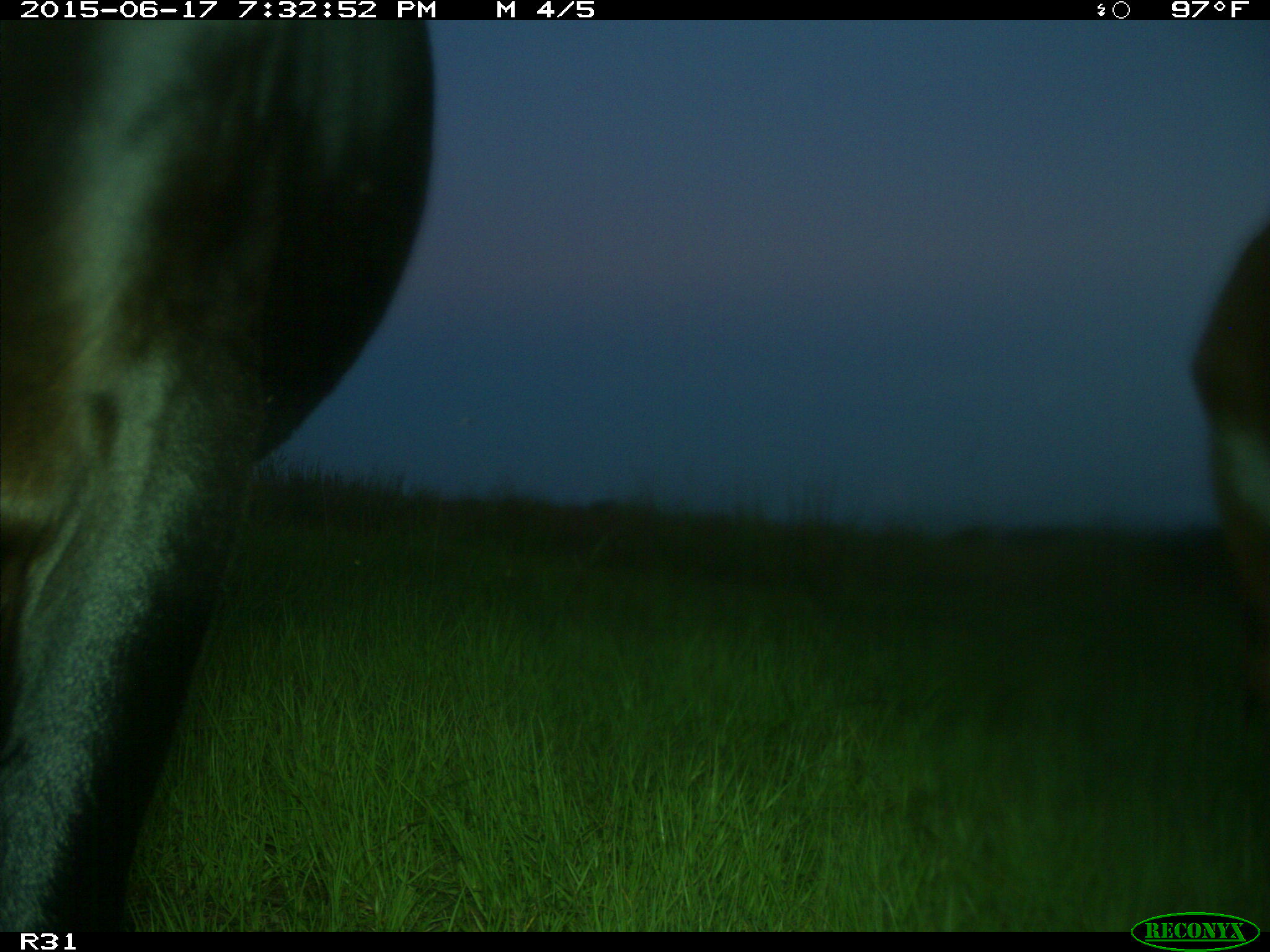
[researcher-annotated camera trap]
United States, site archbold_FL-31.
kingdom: Animalia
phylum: Chordata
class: Mammalia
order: Artiodactyla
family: Bovidae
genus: Bos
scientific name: Bos taurus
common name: domestic cow